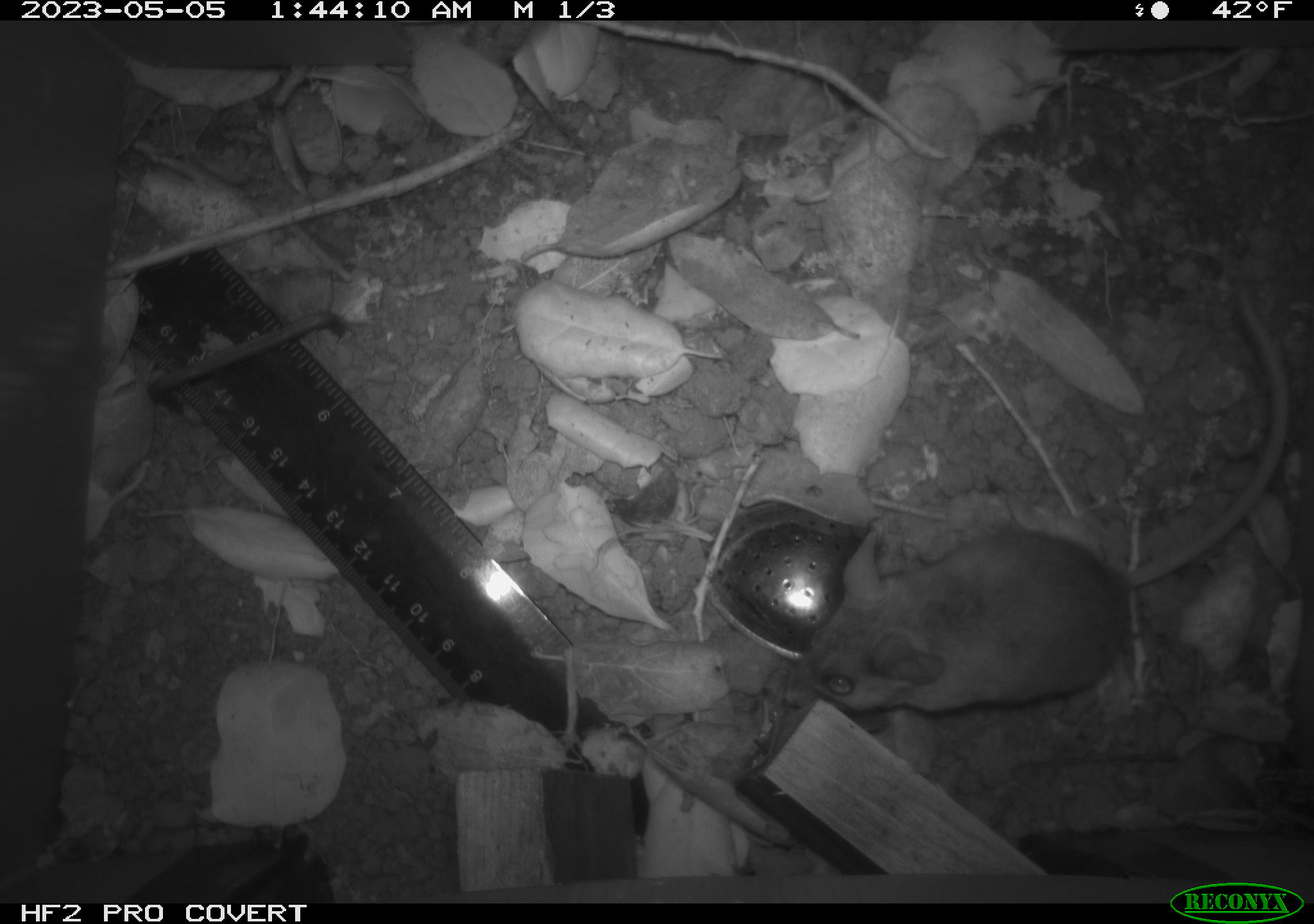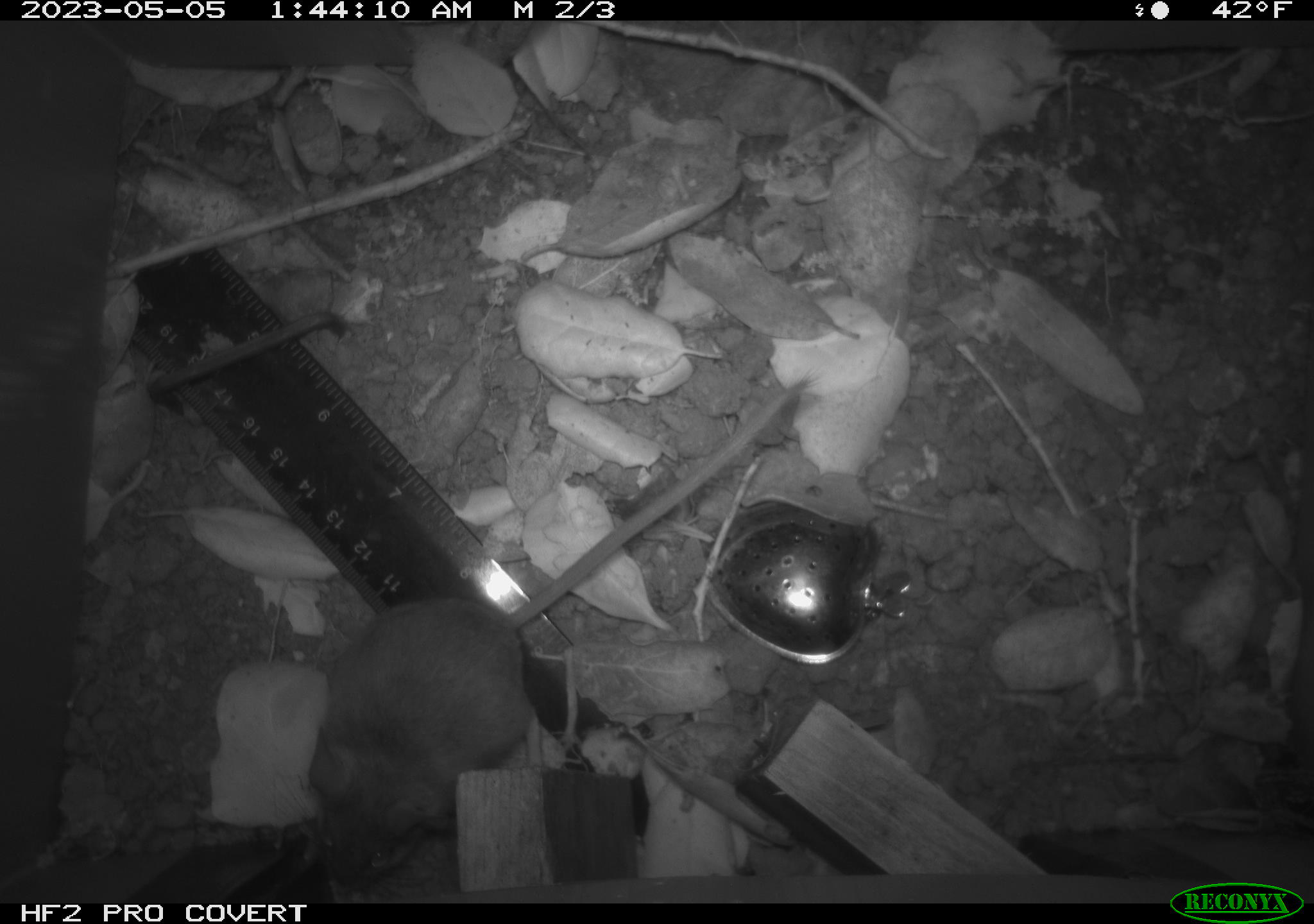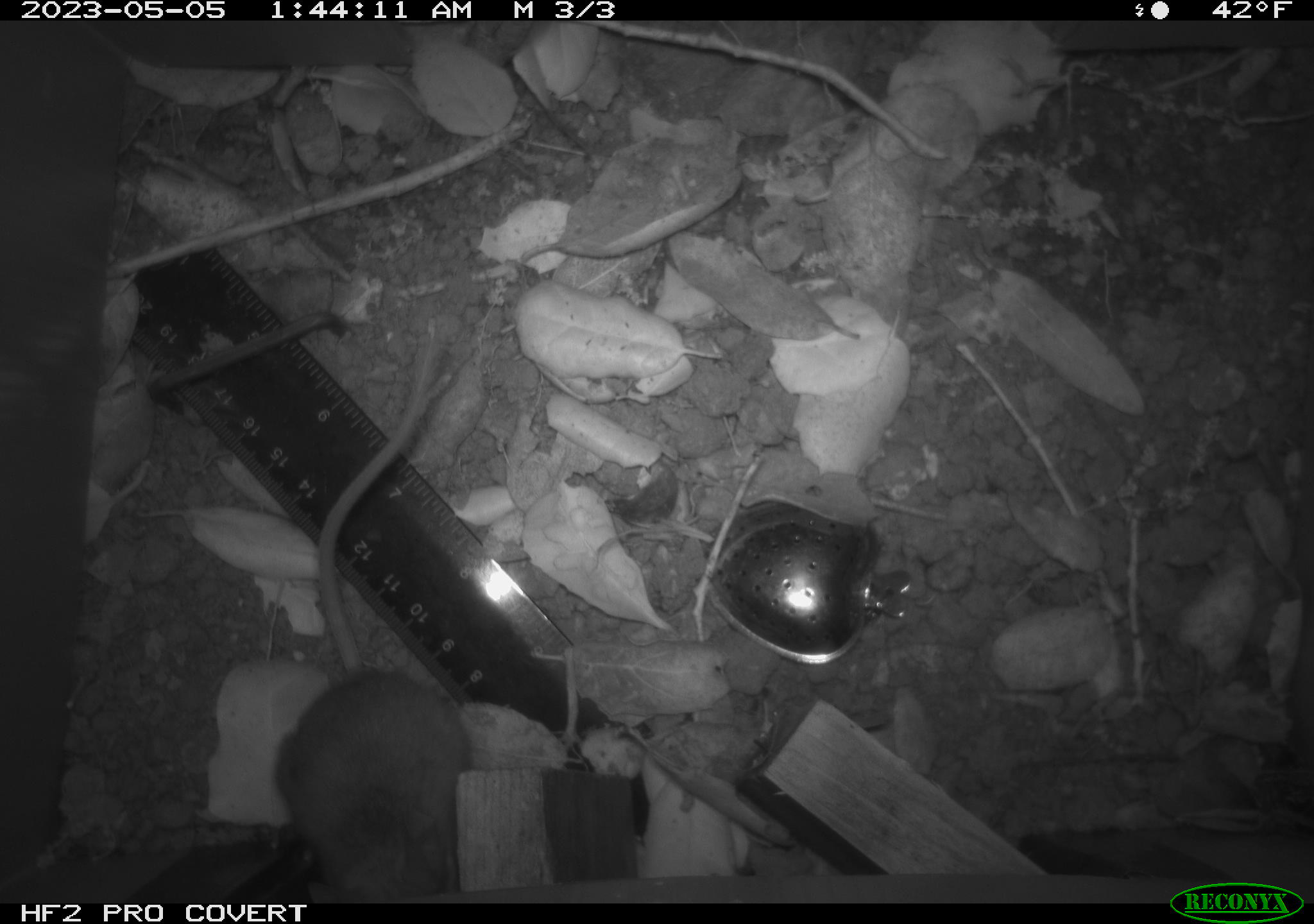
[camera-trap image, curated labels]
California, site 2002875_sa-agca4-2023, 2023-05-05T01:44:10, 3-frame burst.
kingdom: Animalia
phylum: Chordata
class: Mammalia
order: Rodentia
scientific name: Rodentia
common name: mouse species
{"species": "mouse species (Rodentia)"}